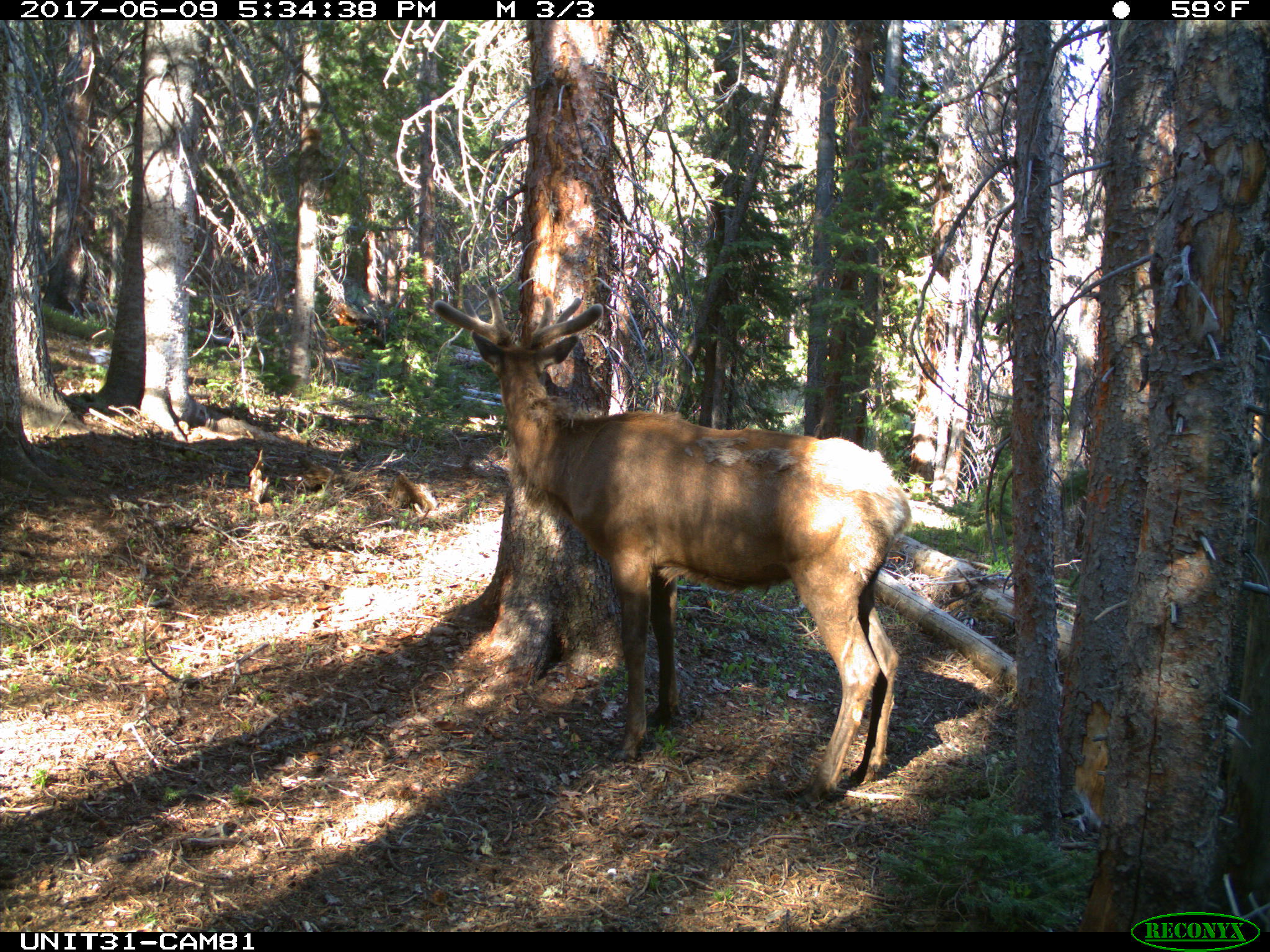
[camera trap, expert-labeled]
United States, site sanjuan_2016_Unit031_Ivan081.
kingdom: Animalia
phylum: Chordata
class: Mammalia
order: Artiodactyla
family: Cervidae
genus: Cervus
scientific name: Cervus elaphus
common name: red deer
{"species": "Cervus elaphus (red deer)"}